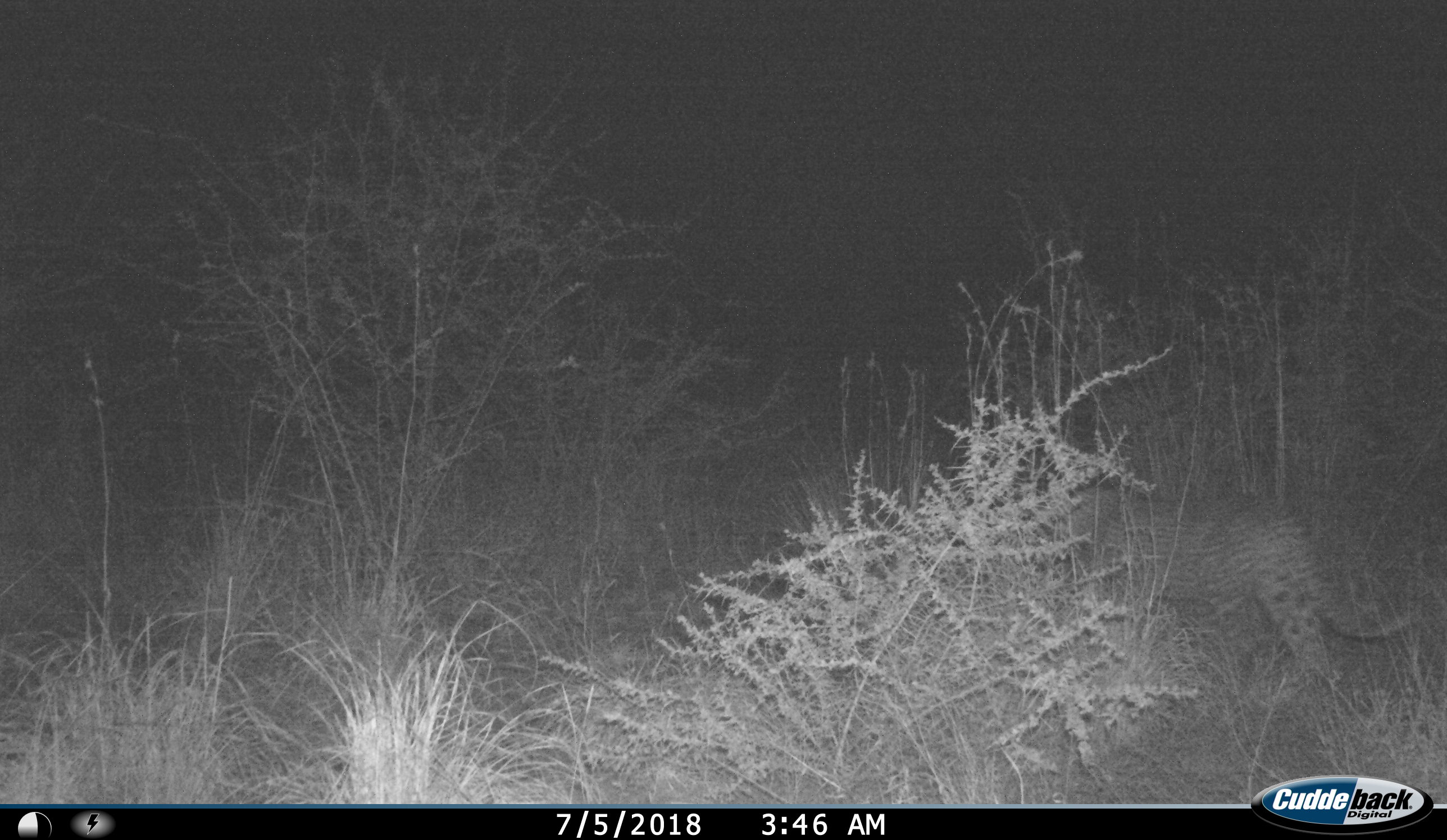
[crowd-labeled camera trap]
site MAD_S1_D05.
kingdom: Animalia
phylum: Chordata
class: Mammalia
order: Carnivora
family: Felidae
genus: Acinonyx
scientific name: Acinonyx jubatus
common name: cheetah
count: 1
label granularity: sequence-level